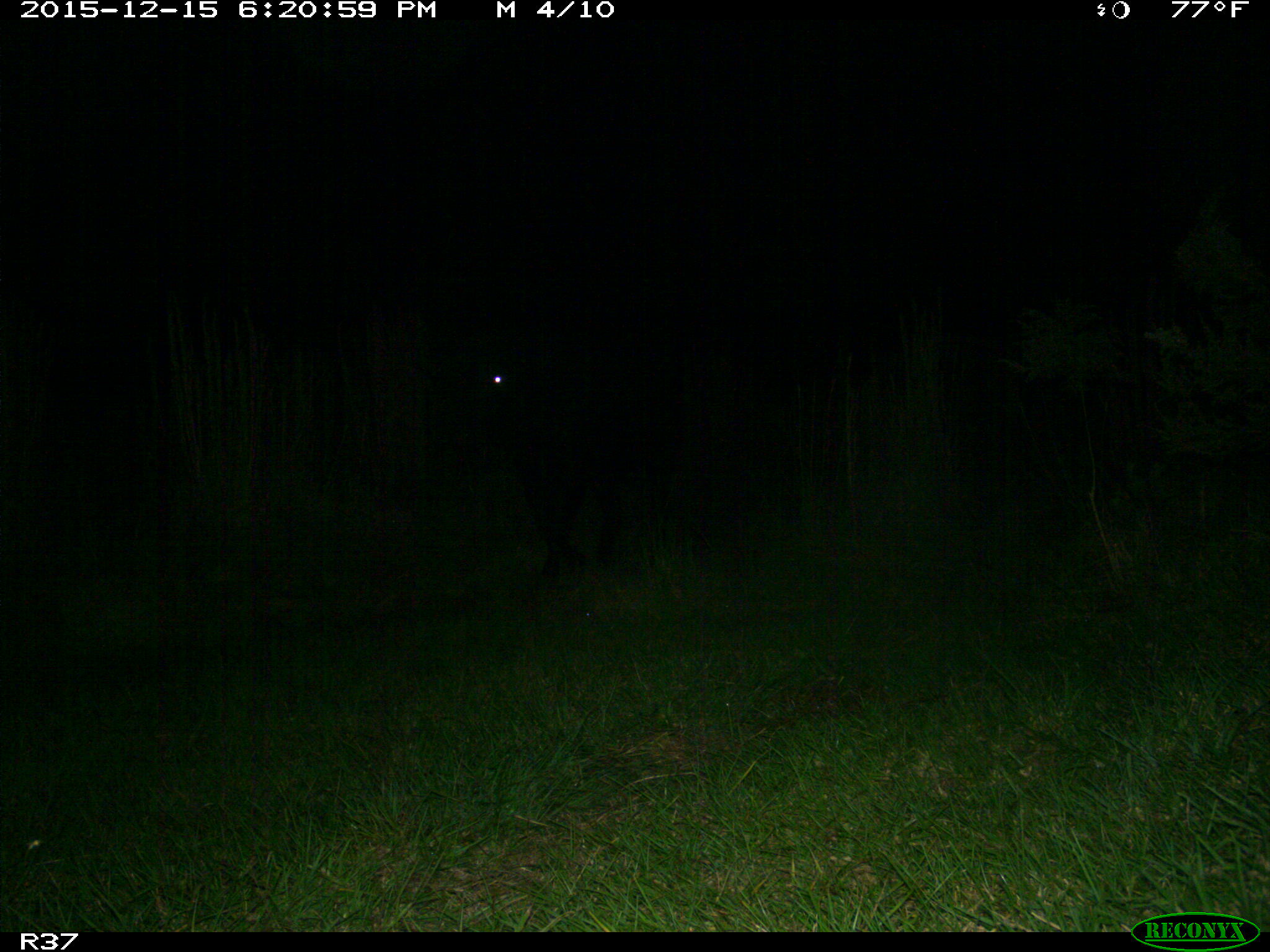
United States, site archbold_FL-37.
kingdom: Animalia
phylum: Chordata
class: Mammalia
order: Artiodactyla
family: Bovidae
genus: Bos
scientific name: Bos taurus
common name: domestic cow